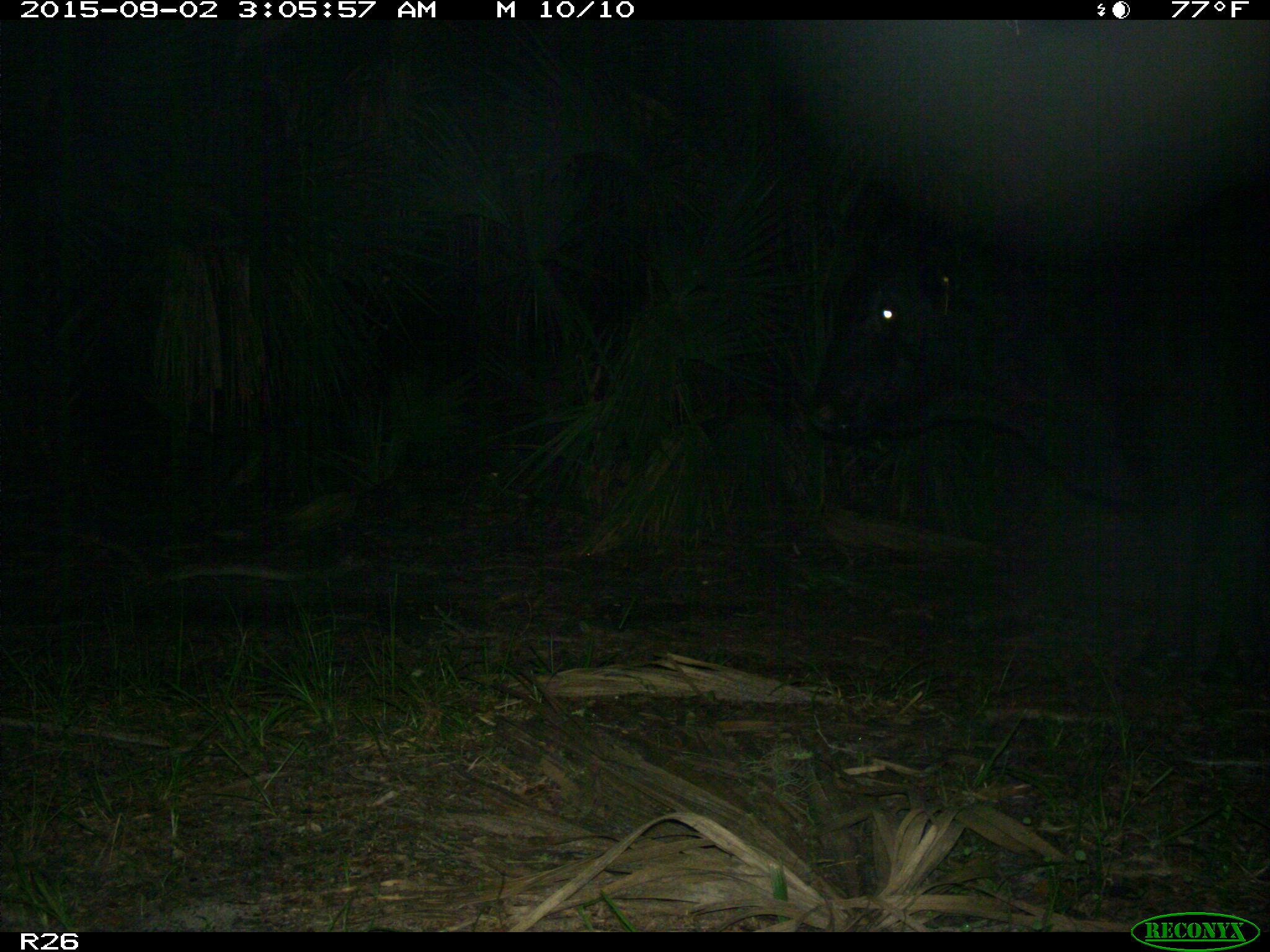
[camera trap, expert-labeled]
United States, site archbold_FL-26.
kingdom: Animalia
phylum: Chordata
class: Mammalia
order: Artiodactyla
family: Bovidae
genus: Bos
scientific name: Bos taurus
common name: domestic cow